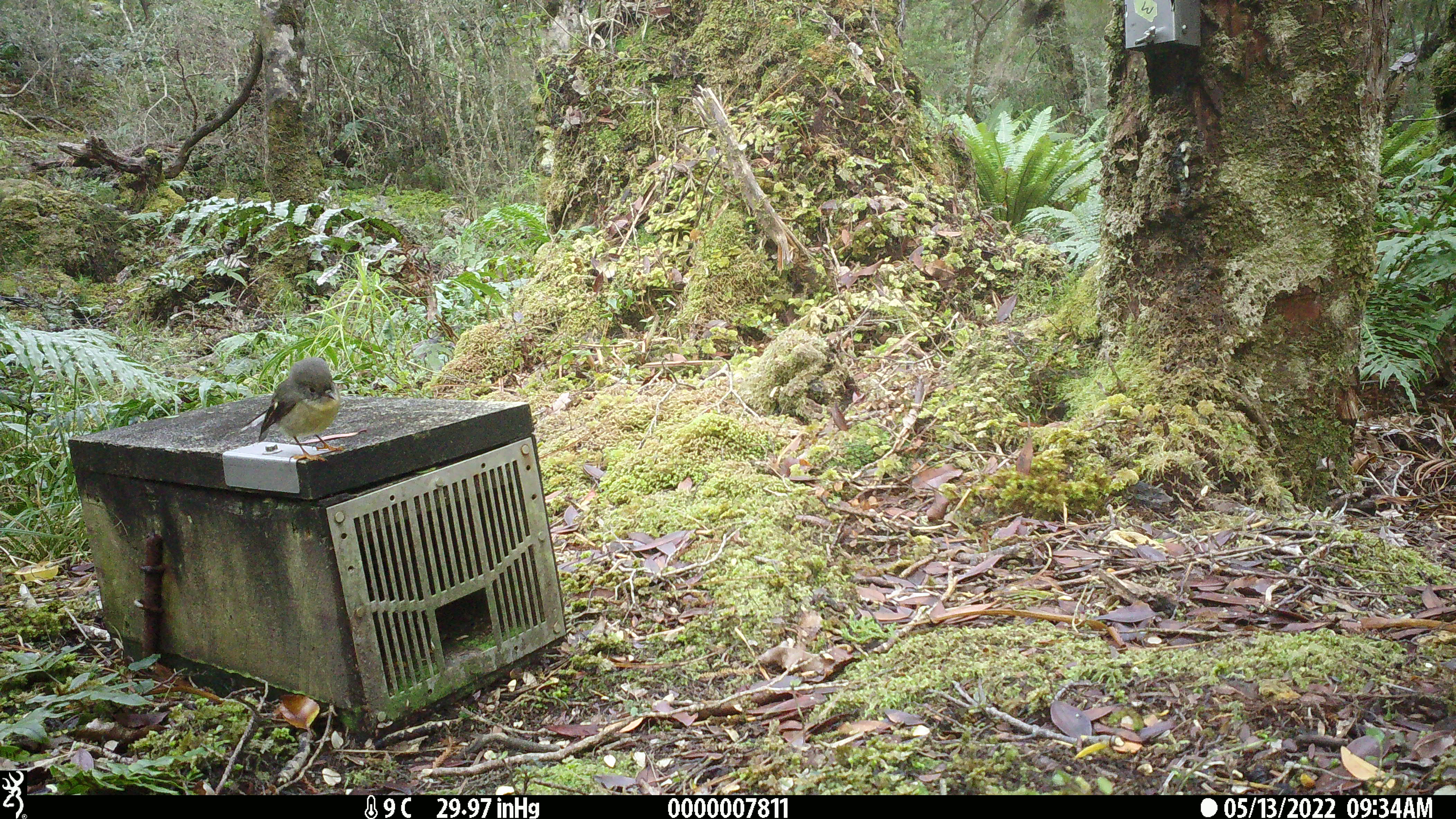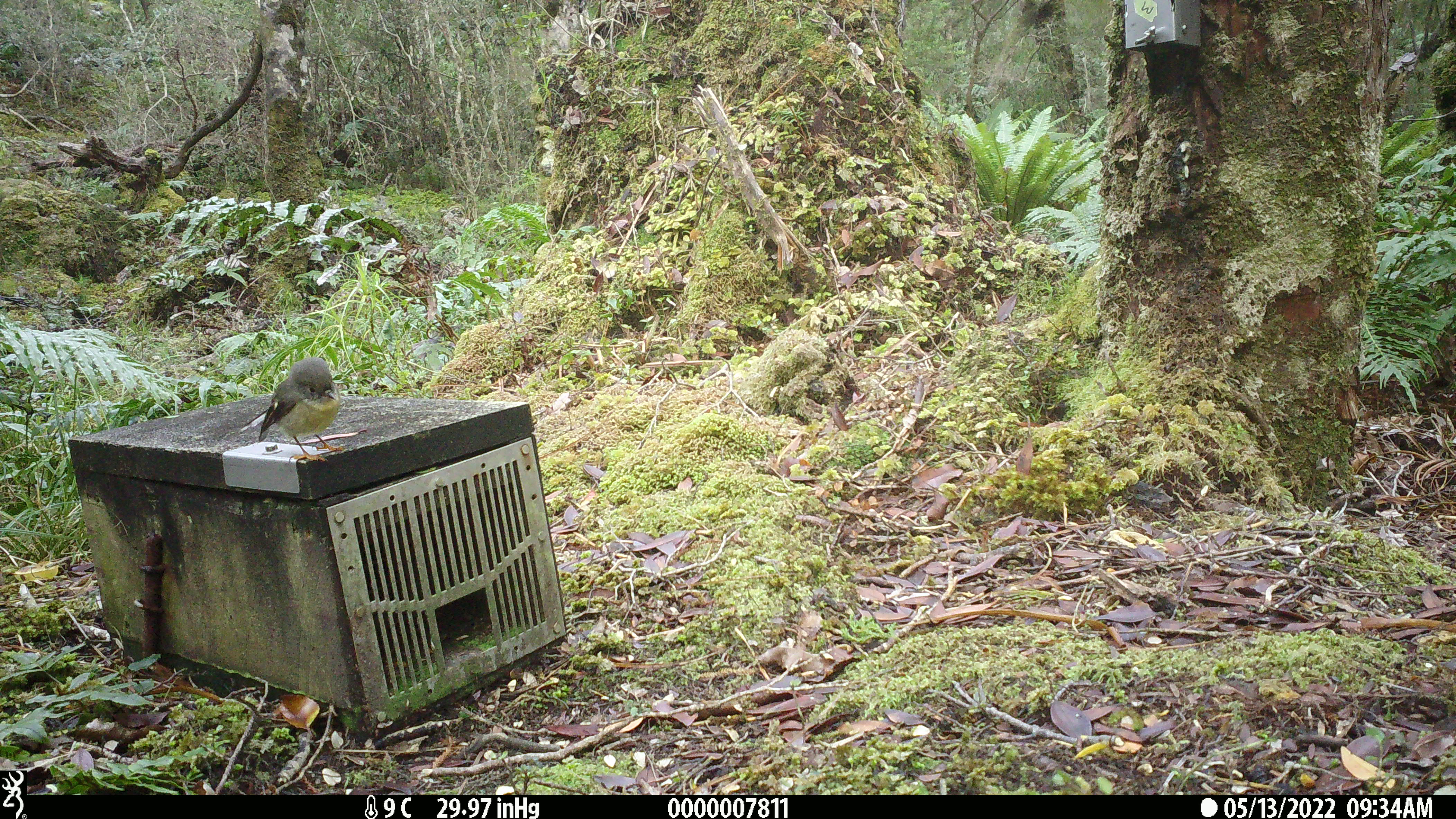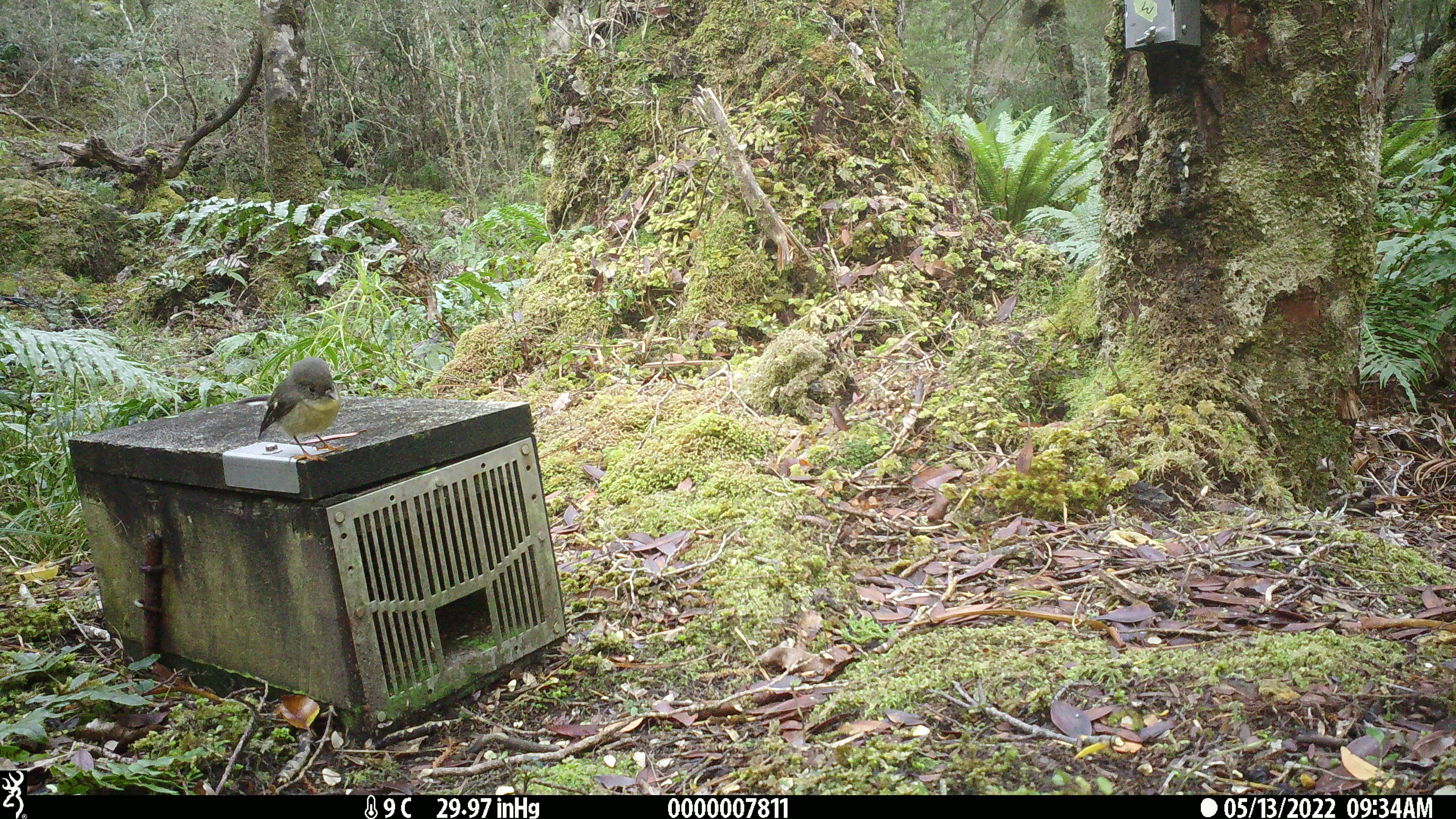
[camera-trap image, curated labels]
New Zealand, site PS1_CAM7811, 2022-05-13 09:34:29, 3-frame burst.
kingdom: Animalia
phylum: Chordata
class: Aves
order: Passeriformes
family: Petroicidae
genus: Petroica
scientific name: Petroica macrocephala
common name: tomtit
Tomtit (Petroica macrocephala).